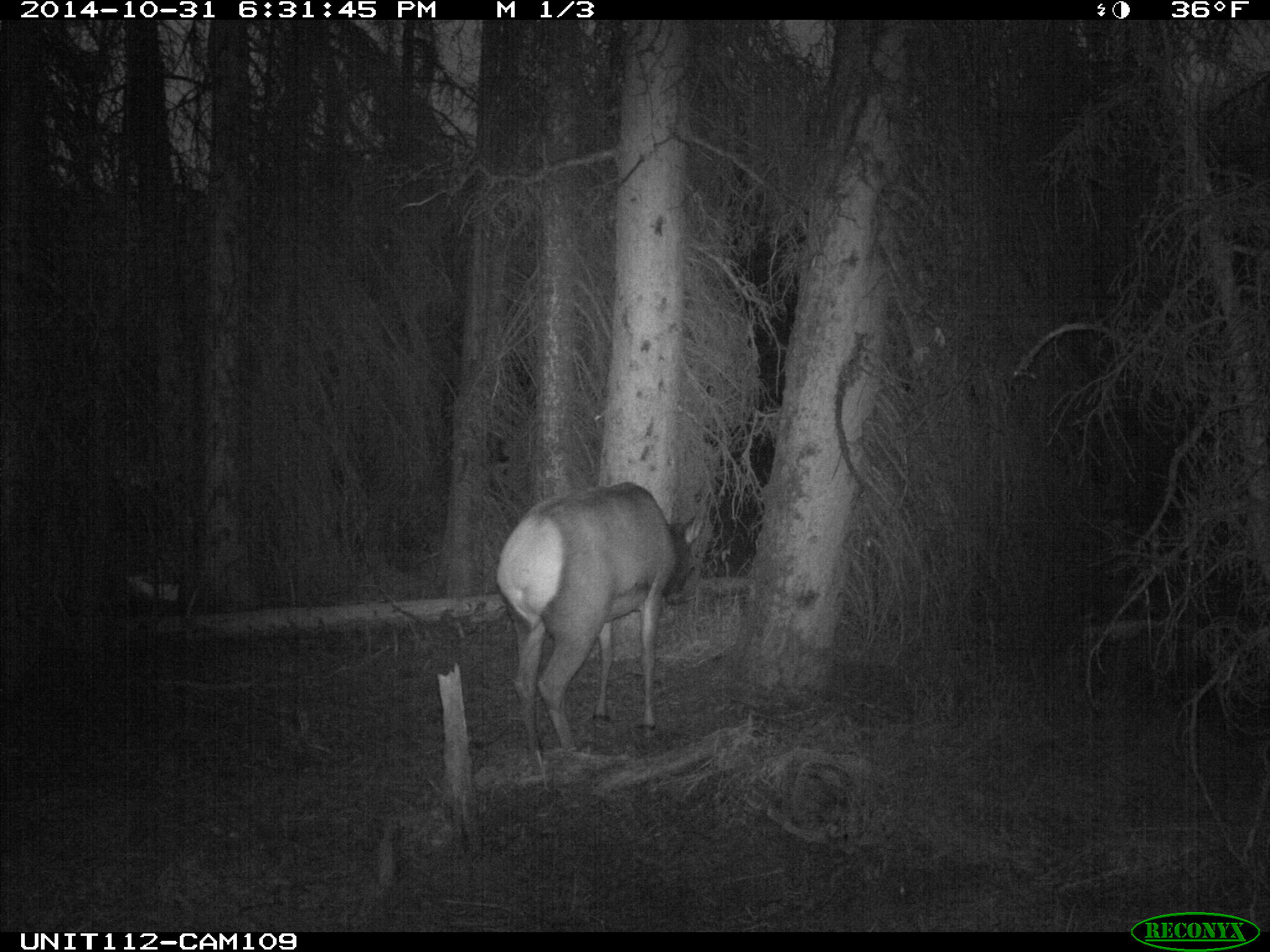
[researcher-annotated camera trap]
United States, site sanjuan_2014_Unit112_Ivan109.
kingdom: Animalia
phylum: Chordata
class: Mammalia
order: Artiodactyla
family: Cervidae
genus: Cervus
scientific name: Cervus elaphus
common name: red deer